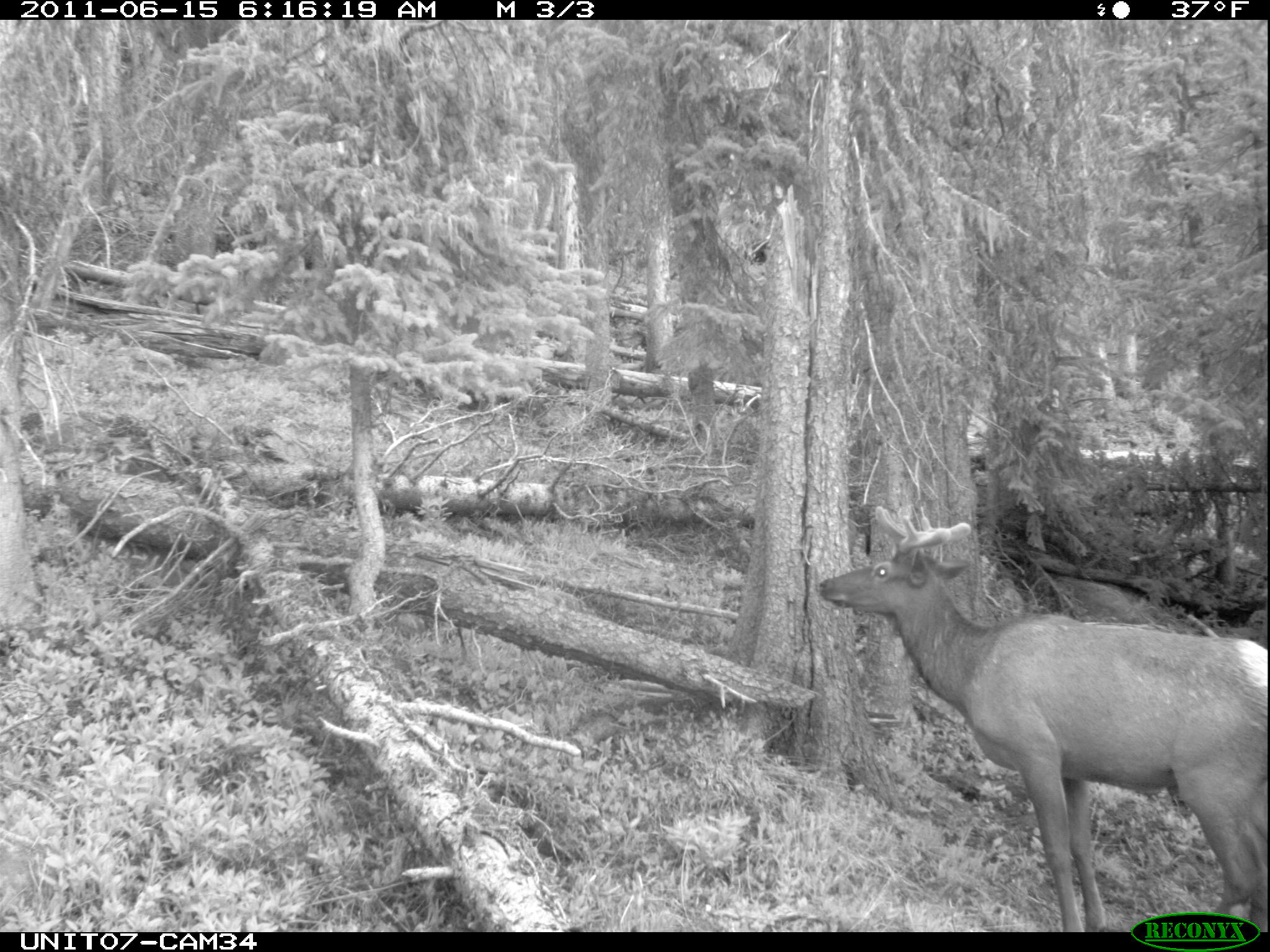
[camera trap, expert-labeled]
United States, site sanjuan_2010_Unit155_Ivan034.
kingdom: Animalia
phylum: Chordata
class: Mammalia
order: Artiodactyla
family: Cervidae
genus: Cervus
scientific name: Cervus elaphus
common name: red deer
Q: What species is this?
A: Cervus elaphus (red deer).